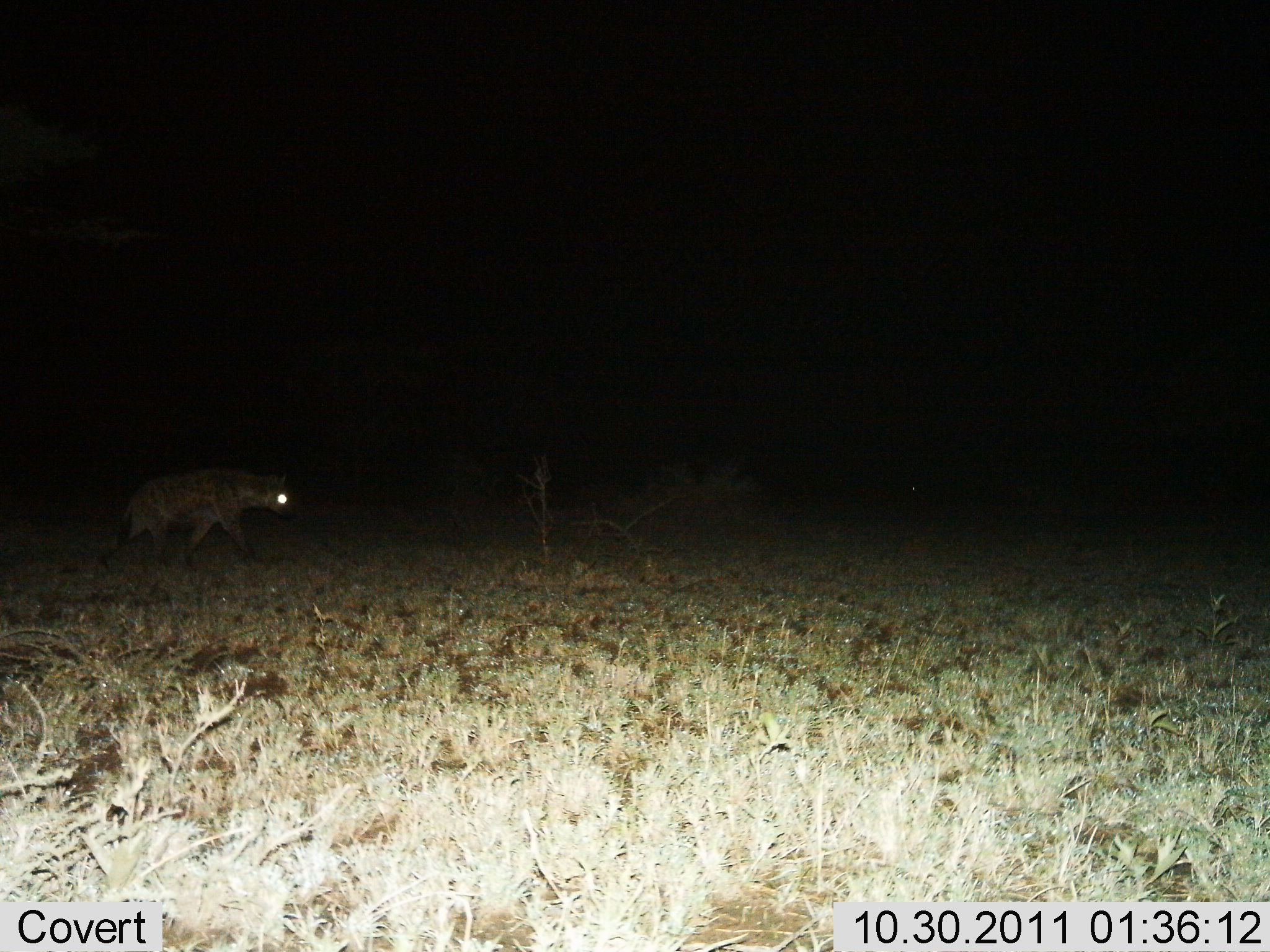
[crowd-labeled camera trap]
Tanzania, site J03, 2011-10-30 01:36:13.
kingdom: Animalia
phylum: Chordata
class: Mammalia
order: Carnivora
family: Hyaenidae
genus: Crocuta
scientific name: Crocuta crocuta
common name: spotted hyena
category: hyenaspotted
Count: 1.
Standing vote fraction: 7%.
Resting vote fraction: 0%.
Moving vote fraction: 93%.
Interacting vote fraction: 0%.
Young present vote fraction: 0%.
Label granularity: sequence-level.